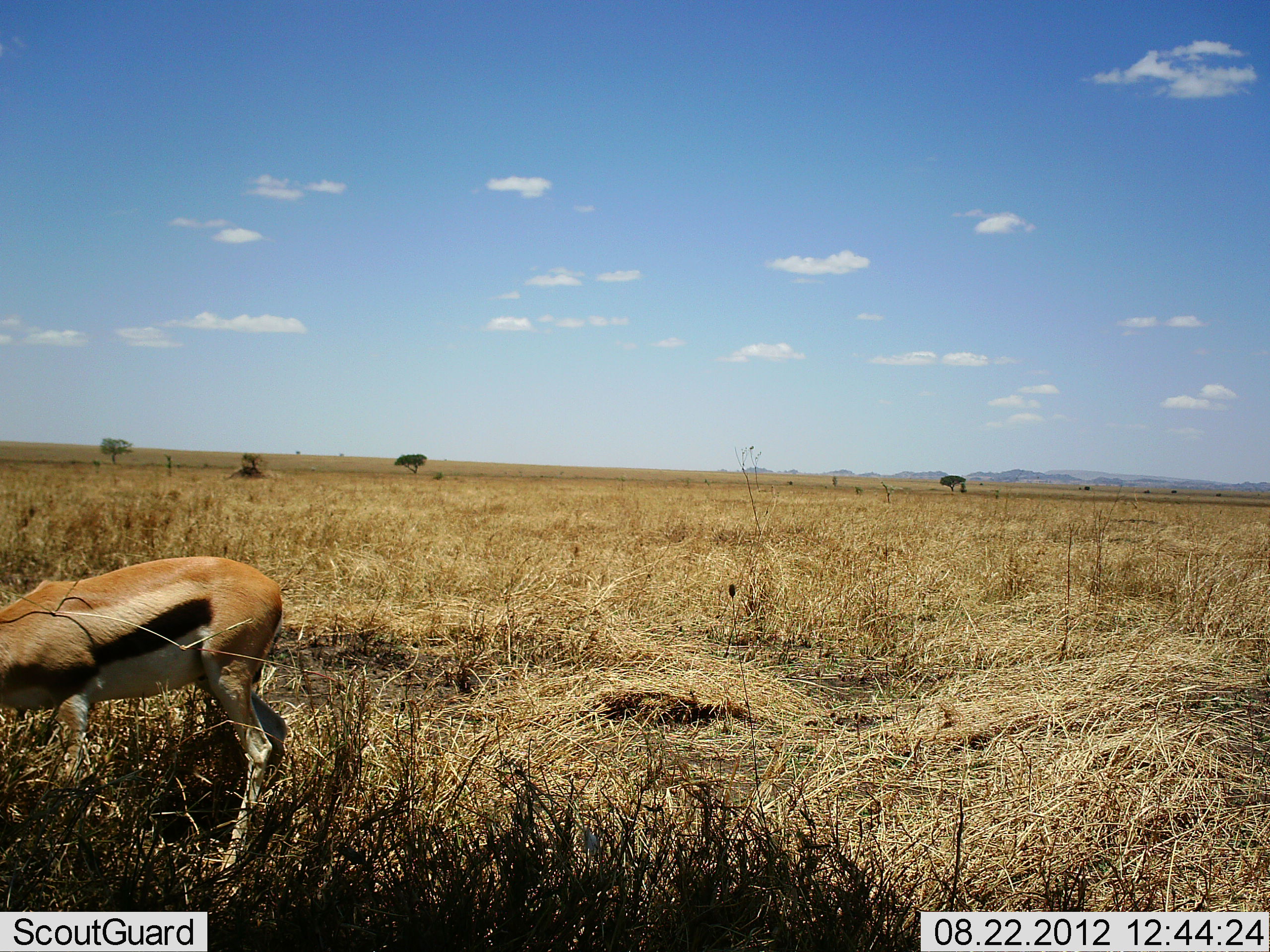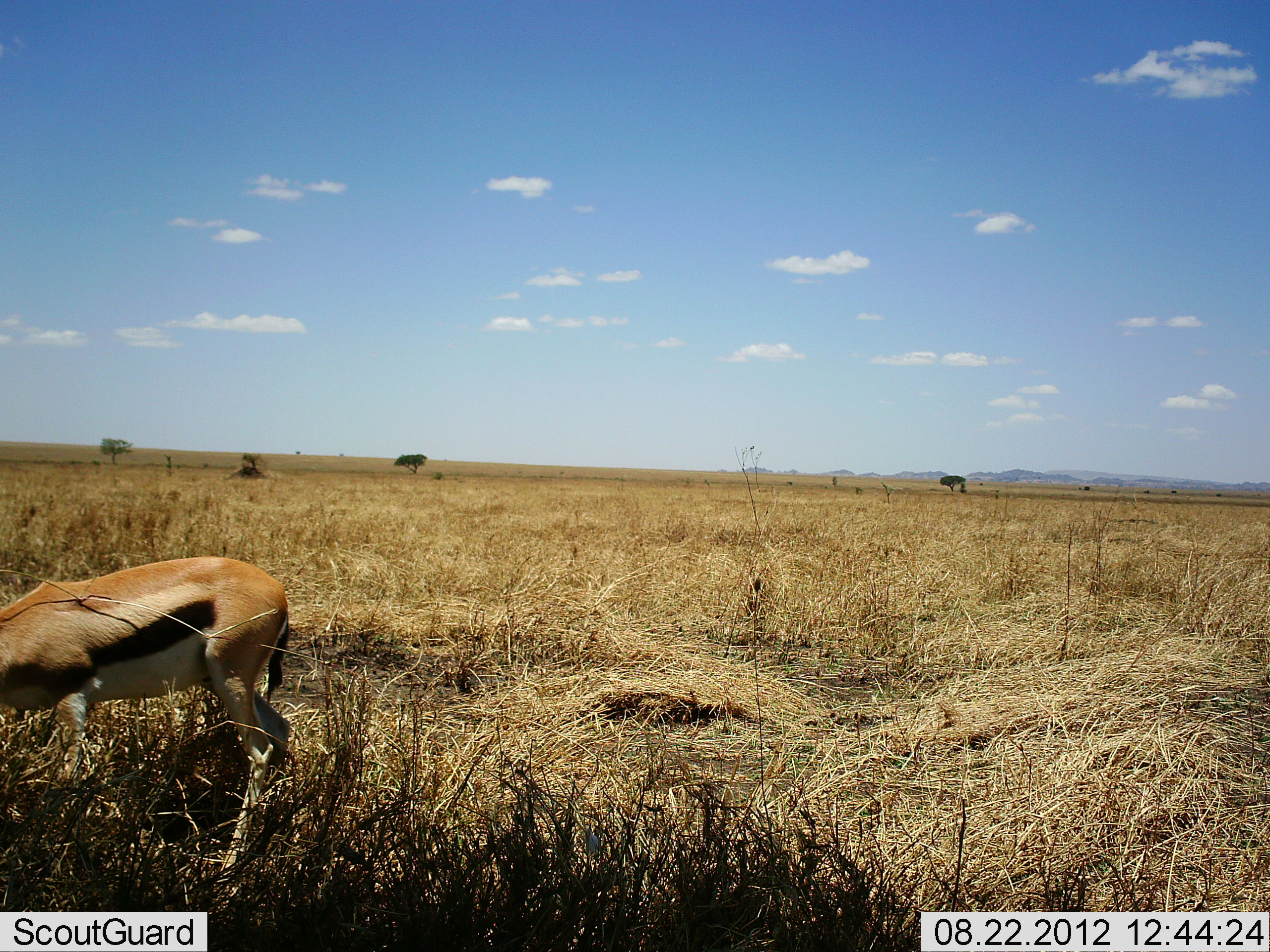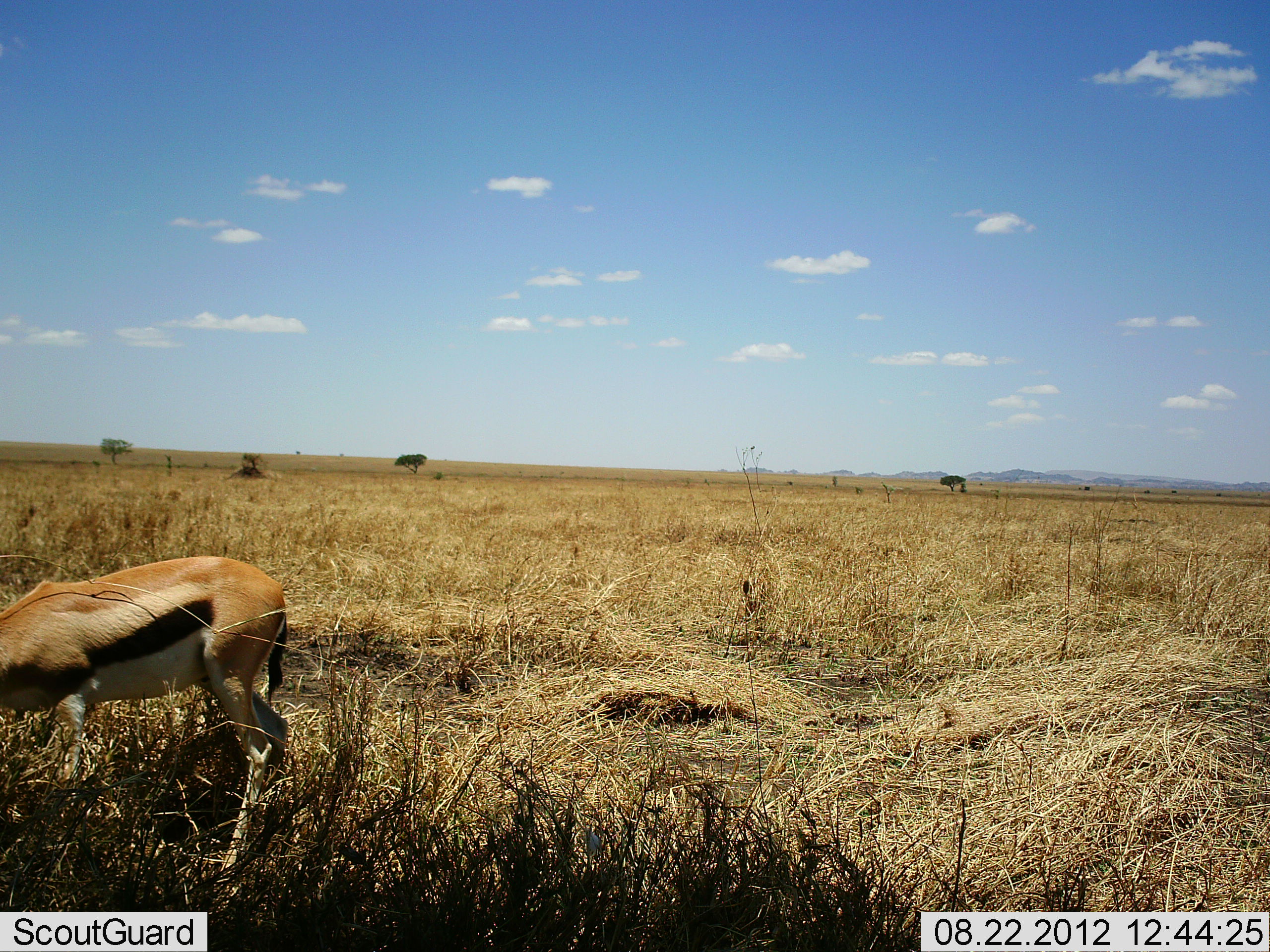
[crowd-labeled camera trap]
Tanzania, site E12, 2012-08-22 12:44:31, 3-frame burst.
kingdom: Animalia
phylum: Chordata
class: Mammalia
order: Artiodactyla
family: Bovidae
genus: Eudorcas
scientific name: Eudorcas thomsonii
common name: thomson's gazelle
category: gazellethomsons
Gazellethomsons (thomson's gazelle) (Eudorcas thomsonii), count 1. Behavior (volunteer vote fractions): standing 40%, resting 0%, moving 10%, interacting 0%. Young present (vote fraction): 0%. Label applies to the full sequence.